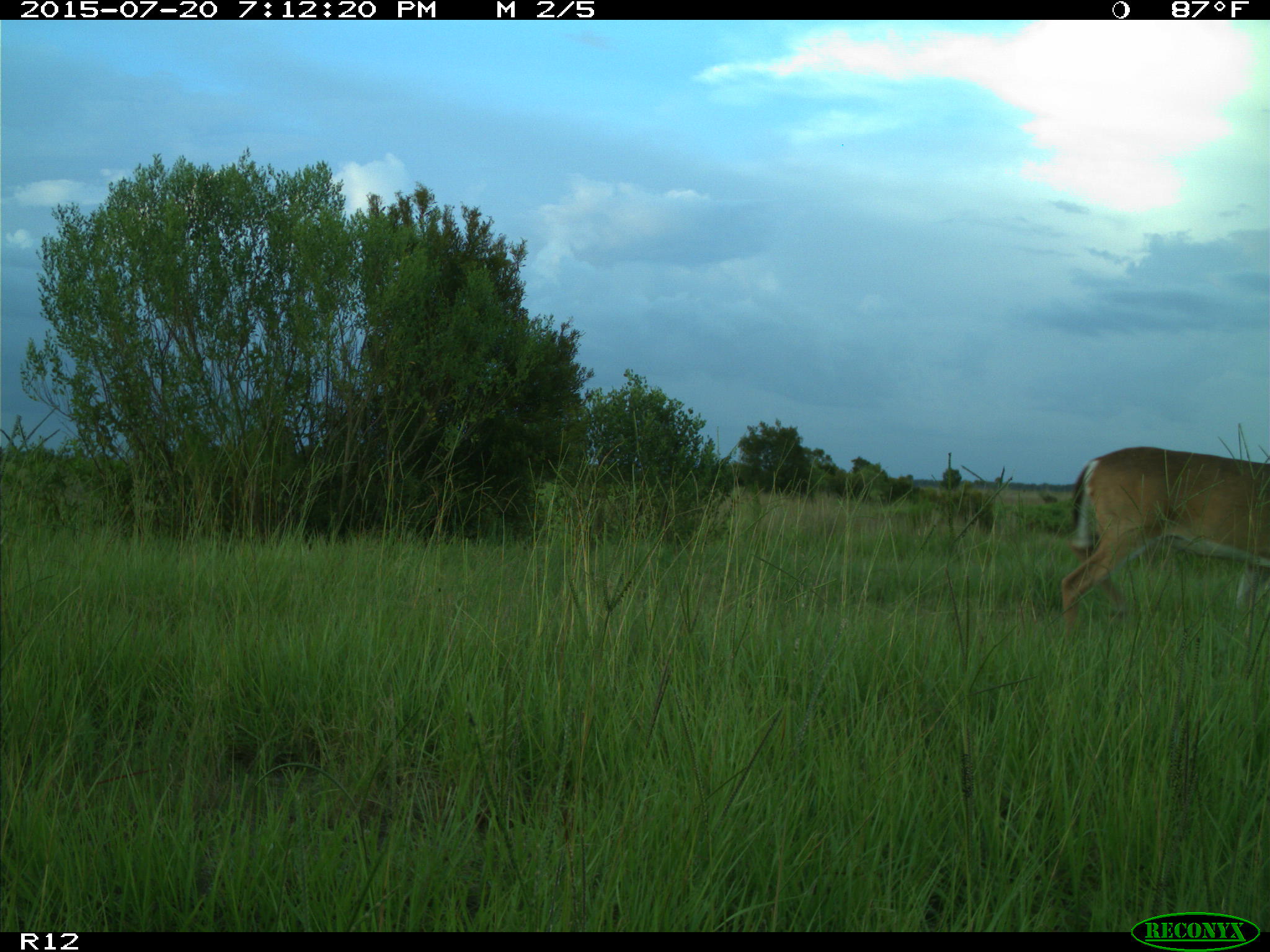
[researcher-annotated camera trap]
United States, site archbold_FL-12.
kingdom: Animalia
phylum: Chordata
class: Mammalia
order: Artiodactyla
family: Cervidae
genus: Odocoileus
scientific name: Odocoileus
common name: deer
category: unidentified deer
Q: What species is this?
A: Unidentified deer (deer) (Odocoileus).